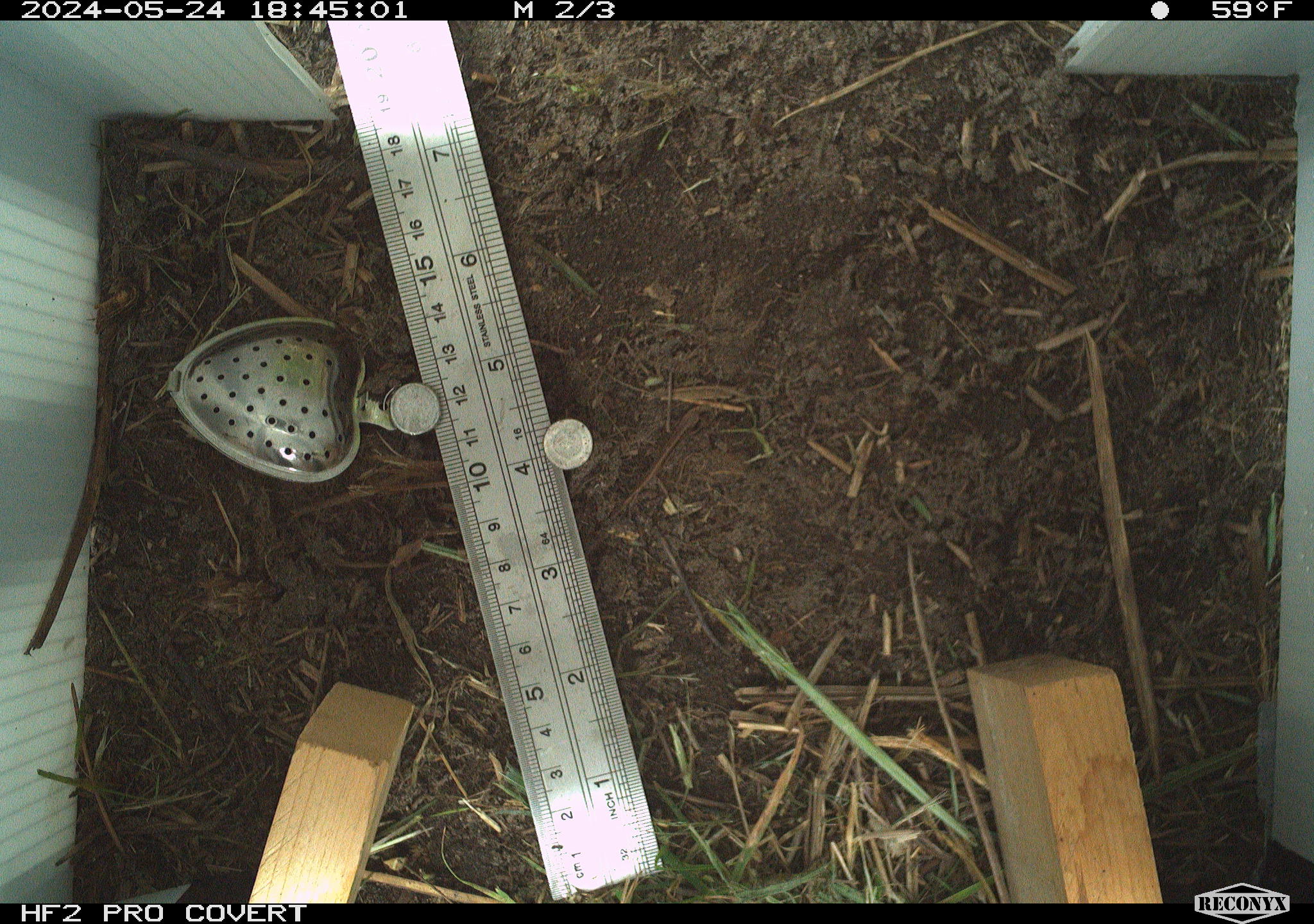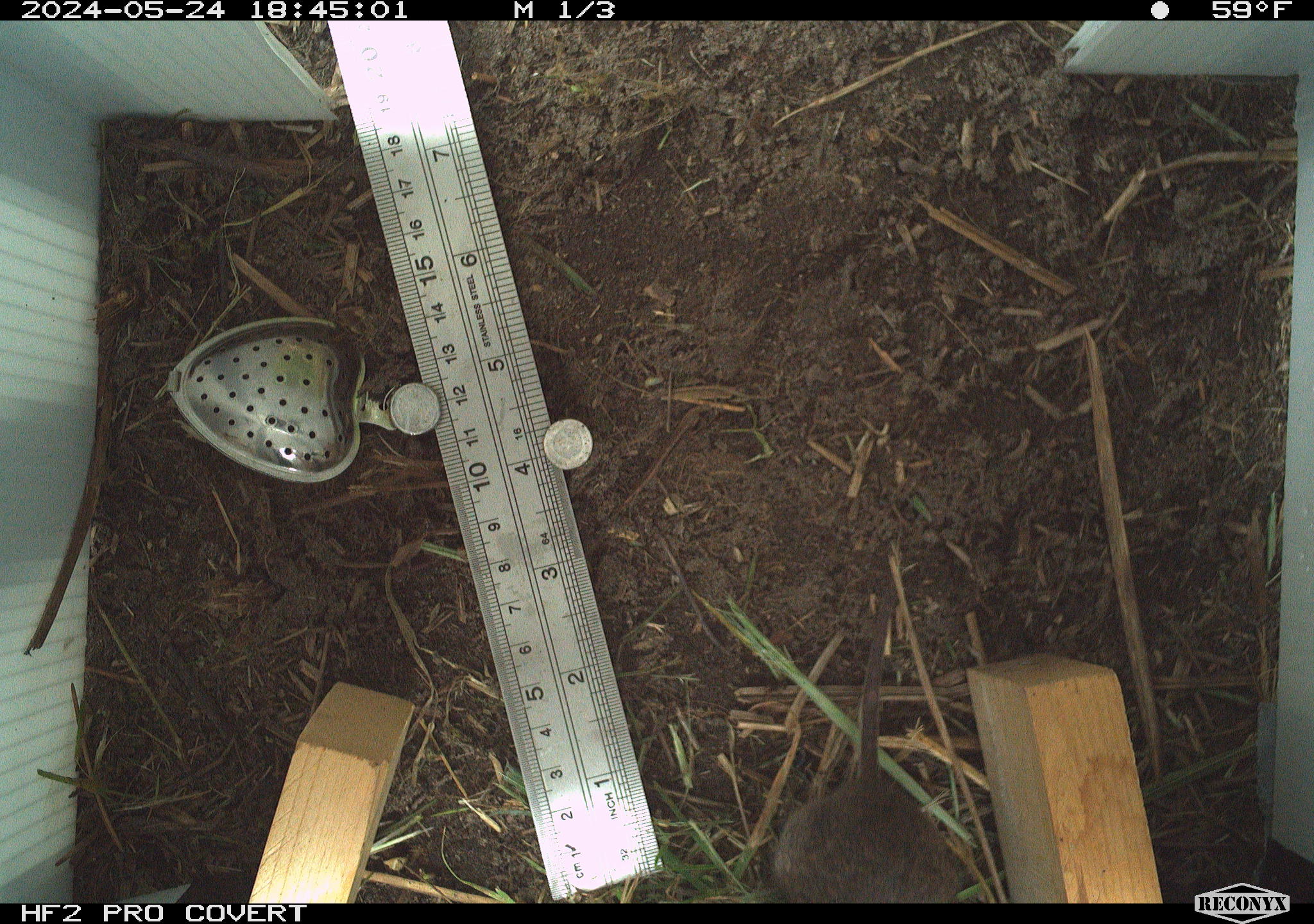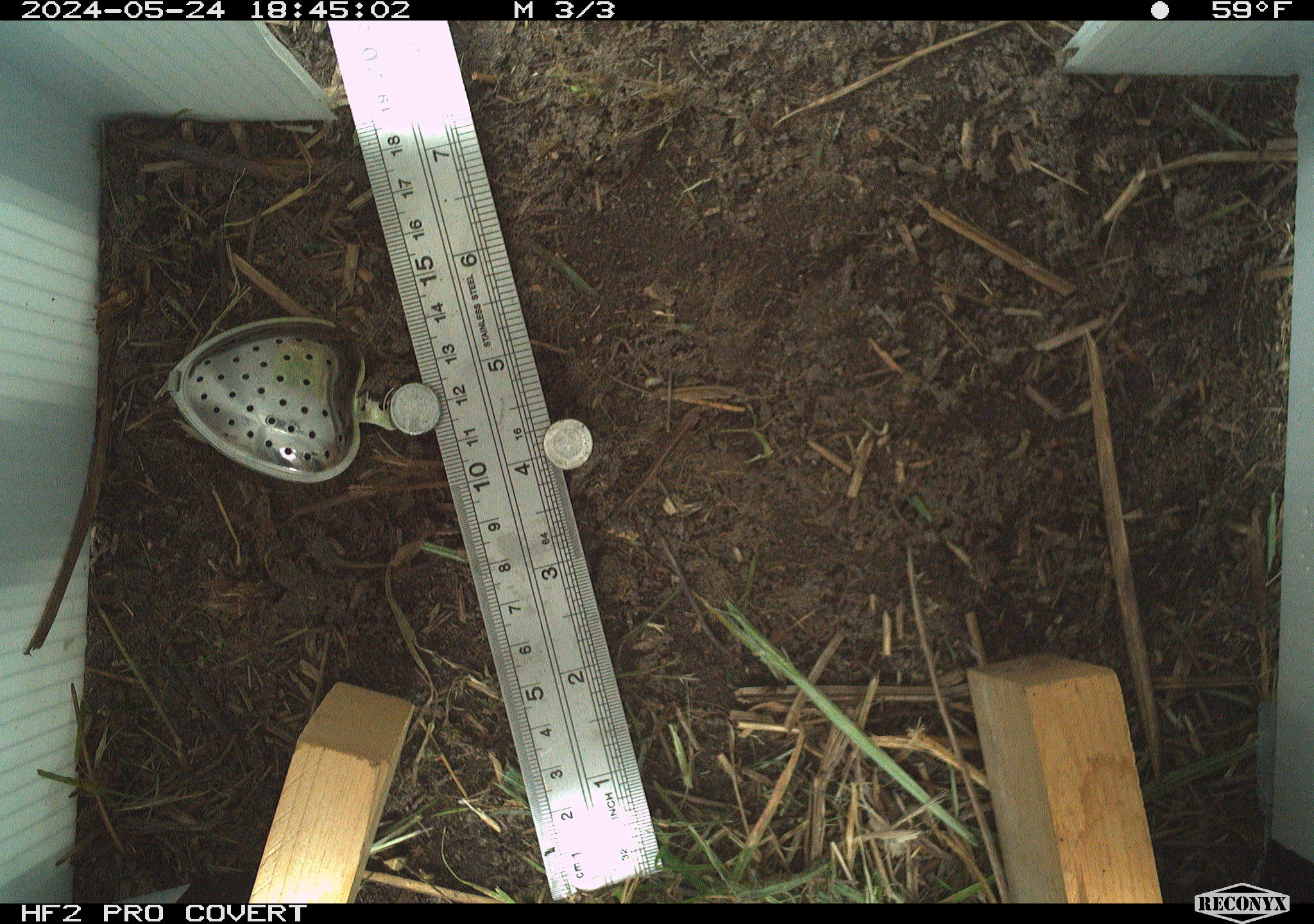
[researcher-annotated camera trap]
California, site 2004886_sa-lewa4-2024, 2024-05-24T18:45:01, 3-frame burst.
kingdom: Animalia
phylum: Chordata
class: Mammalia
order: Rodentia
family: Cricetidae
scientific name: Cricetidae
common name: hamsters, voles, lemmings, and allies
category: cricetidae family